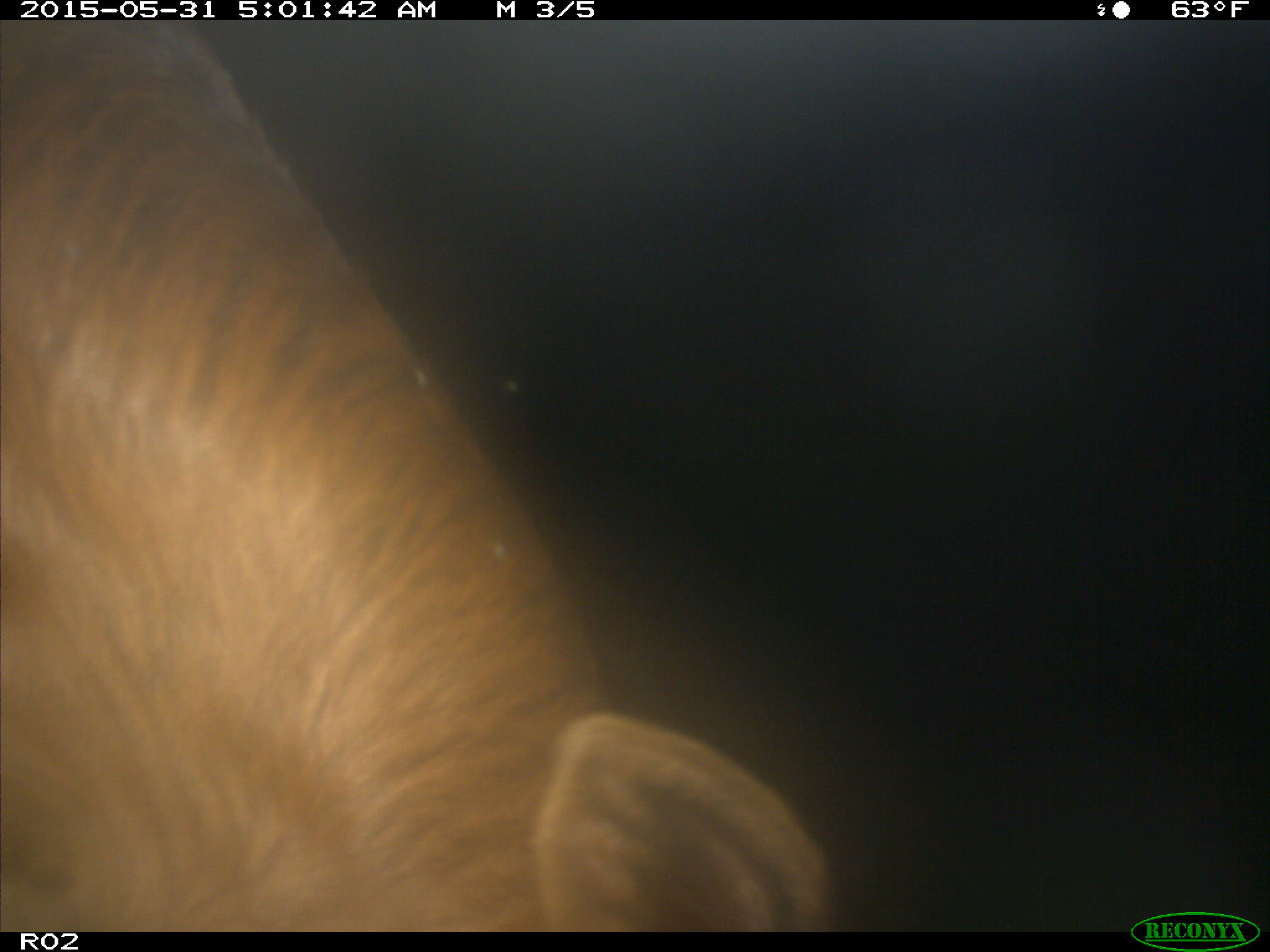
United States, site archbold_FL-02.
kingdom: Animalia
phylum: Chordata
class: Mammalia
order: Artiodactyla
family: Bovidae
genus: Bos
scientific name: Bos taurus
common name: domestic cow